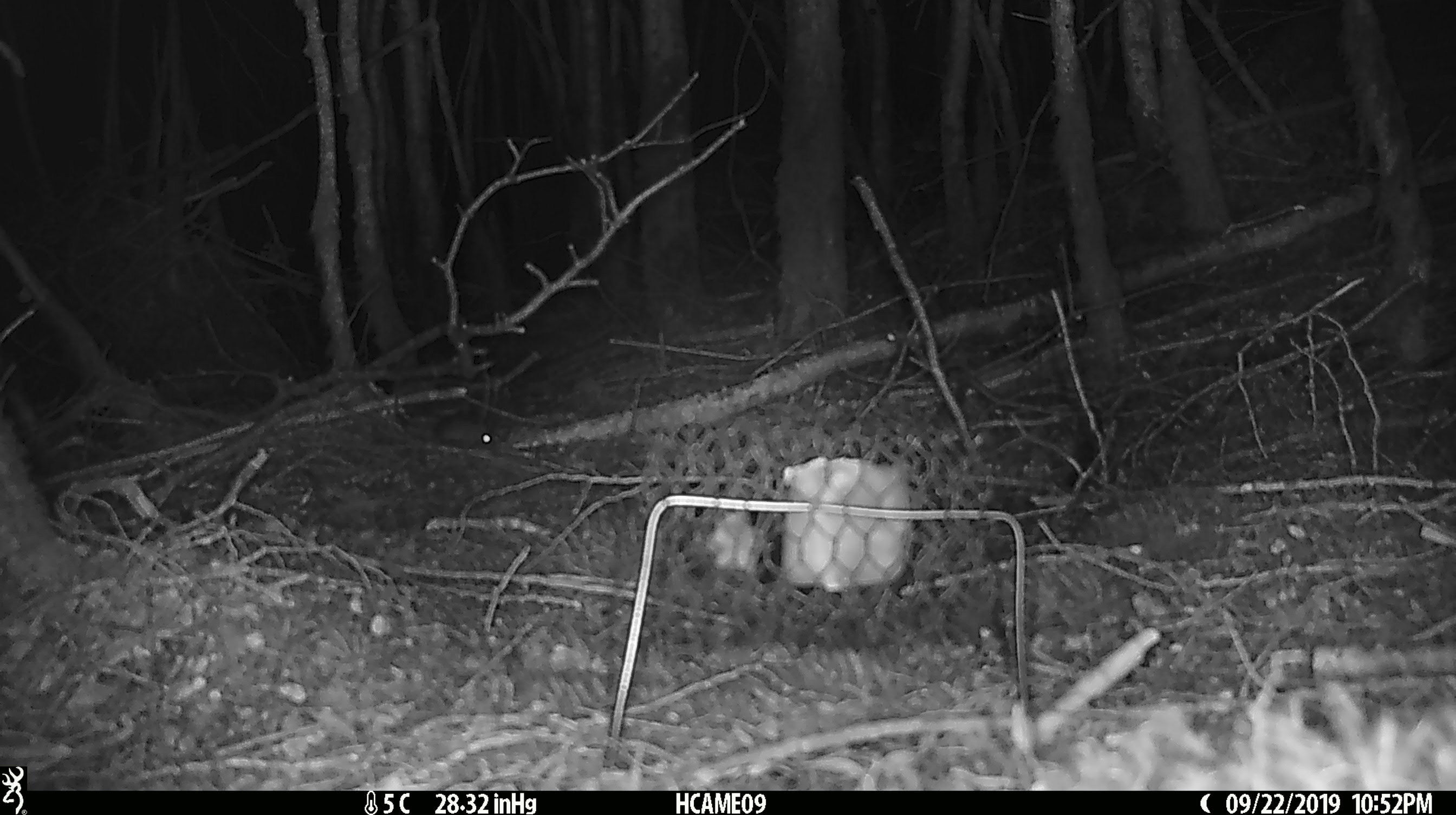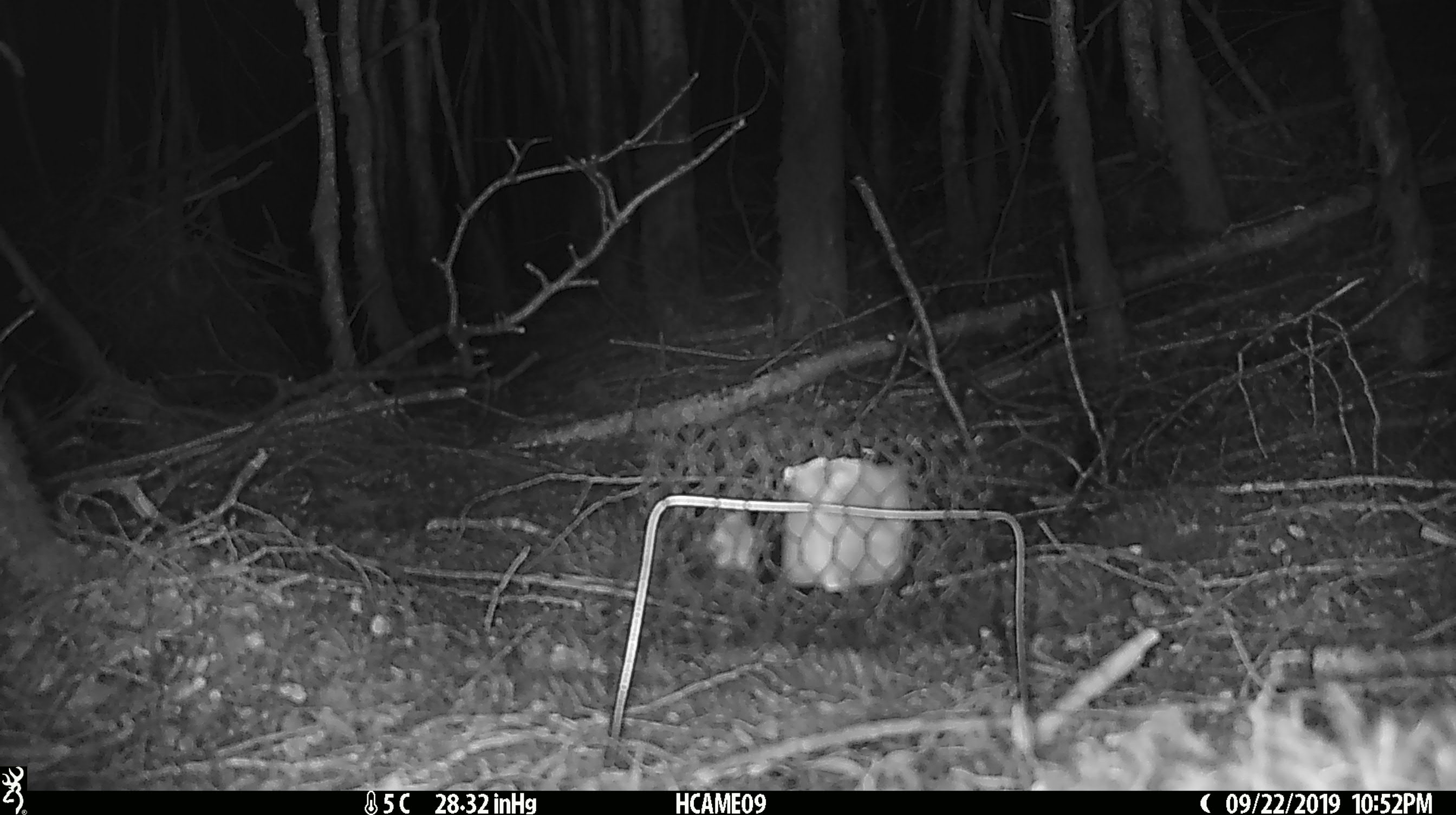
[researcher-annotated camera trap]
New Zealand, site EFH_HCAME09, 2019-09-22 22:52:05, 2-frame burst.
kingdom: Animalia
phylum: Chordata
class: Mammalia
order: Rodentia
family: Muridae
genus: Mus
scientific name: Mus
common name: mouse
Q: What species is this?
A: Mouse (Mus).